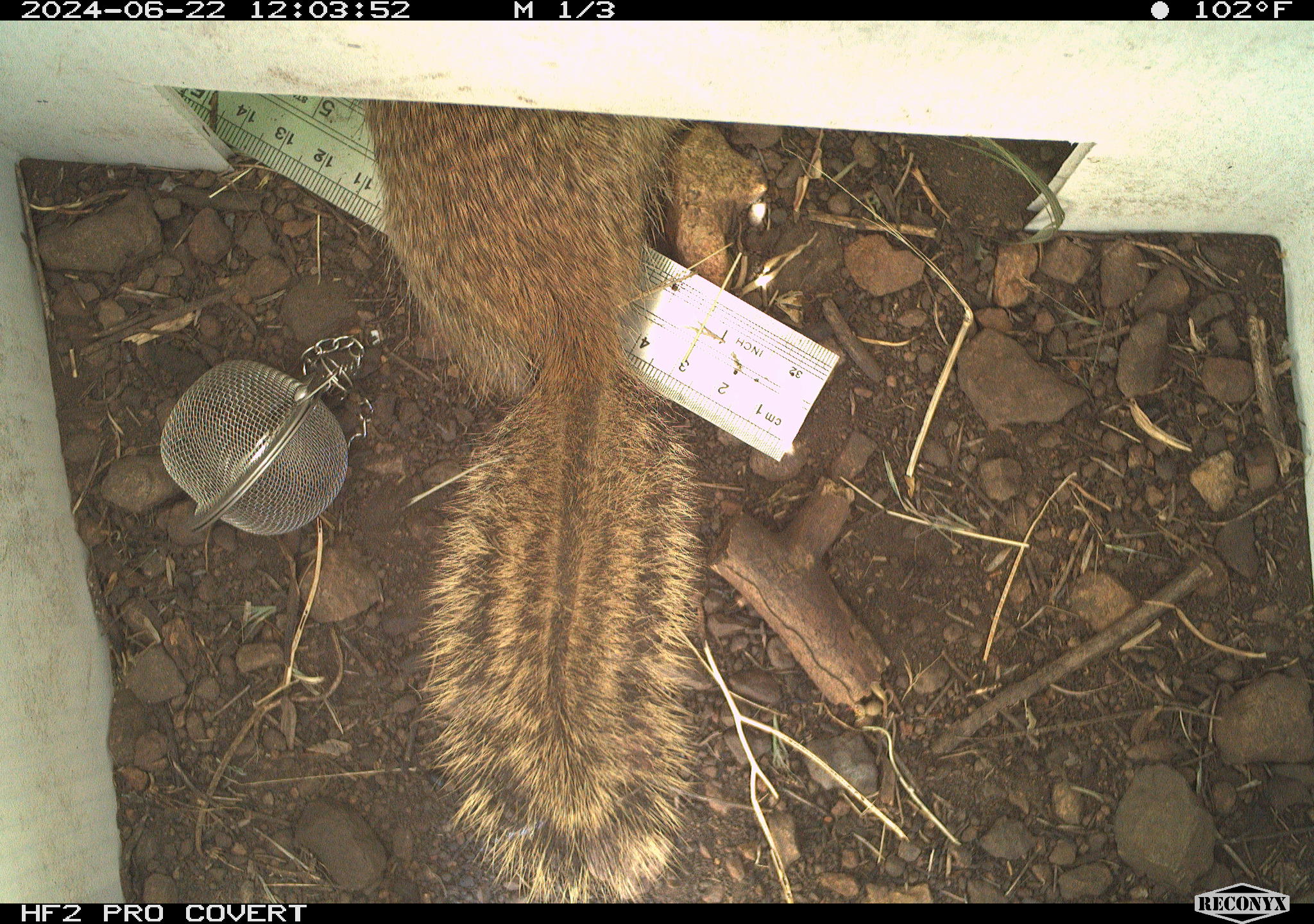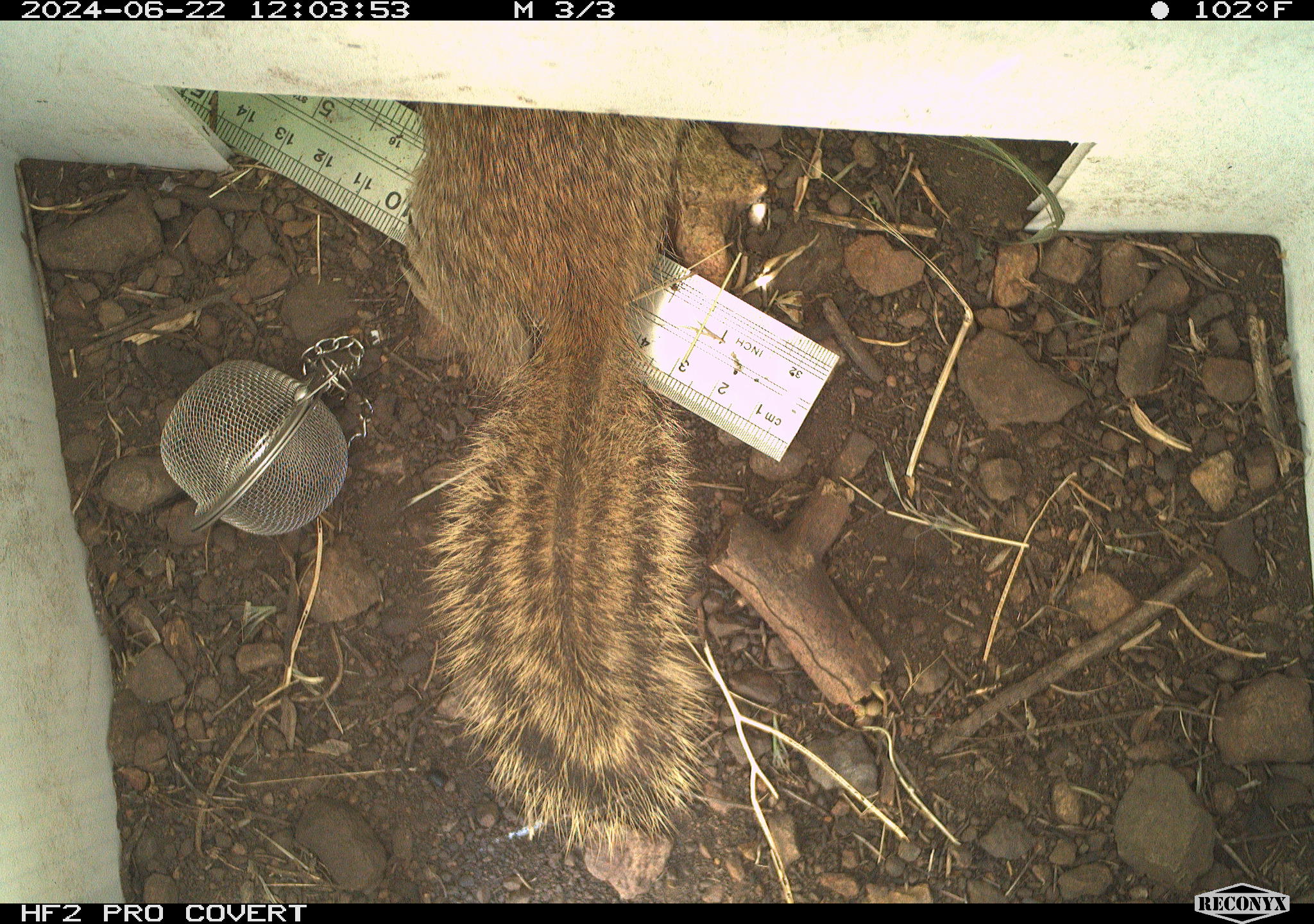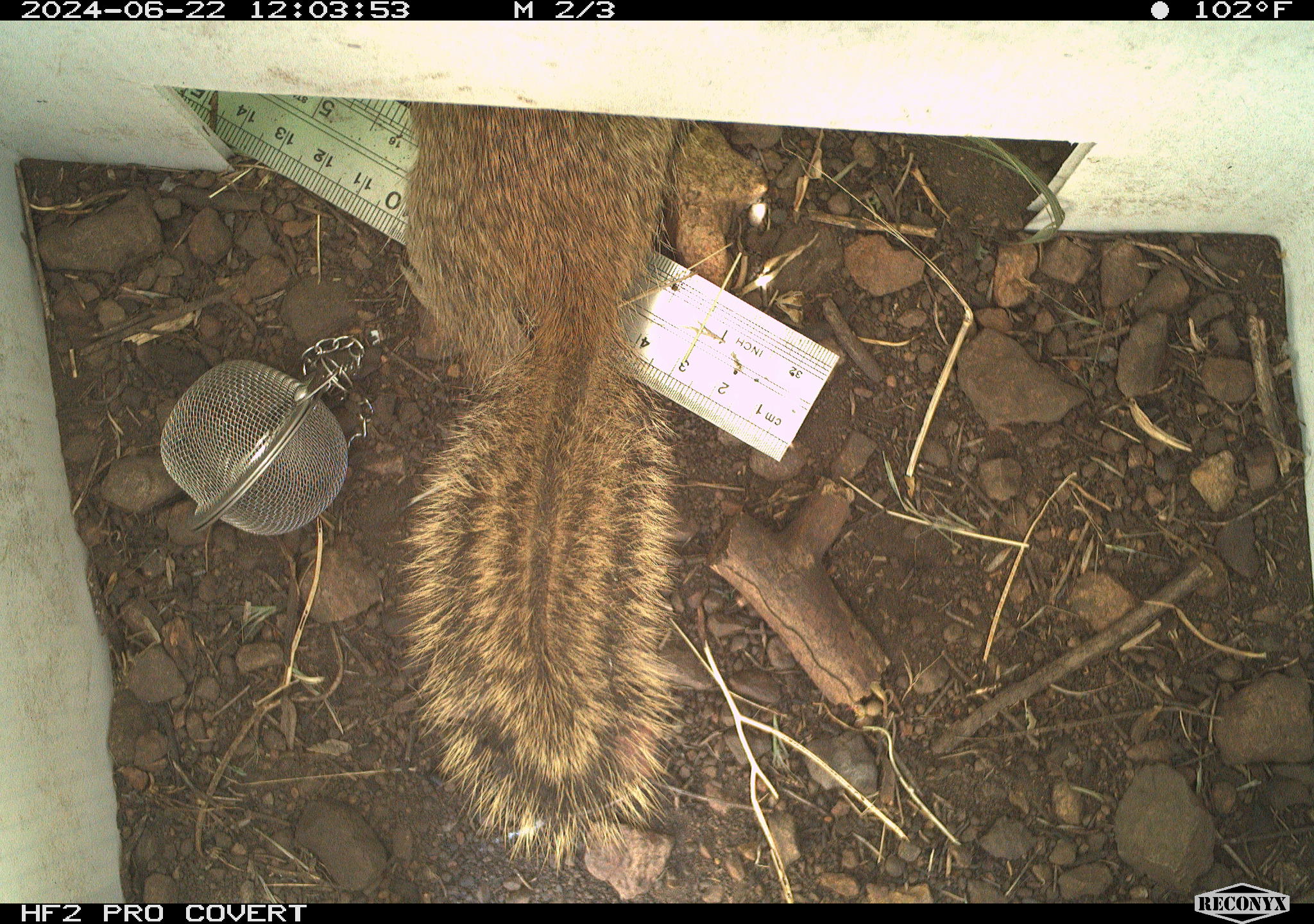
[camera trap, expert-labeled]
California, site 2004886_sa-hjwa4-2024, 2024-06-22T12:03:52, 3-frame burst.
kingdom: Animalia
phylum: Chordata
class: Mammalia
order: Rodentia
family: Sciuridae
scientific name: Sciuridae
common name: squirrels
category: sciuridae family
Sciuridae family (squirrels) (Sciuridae).